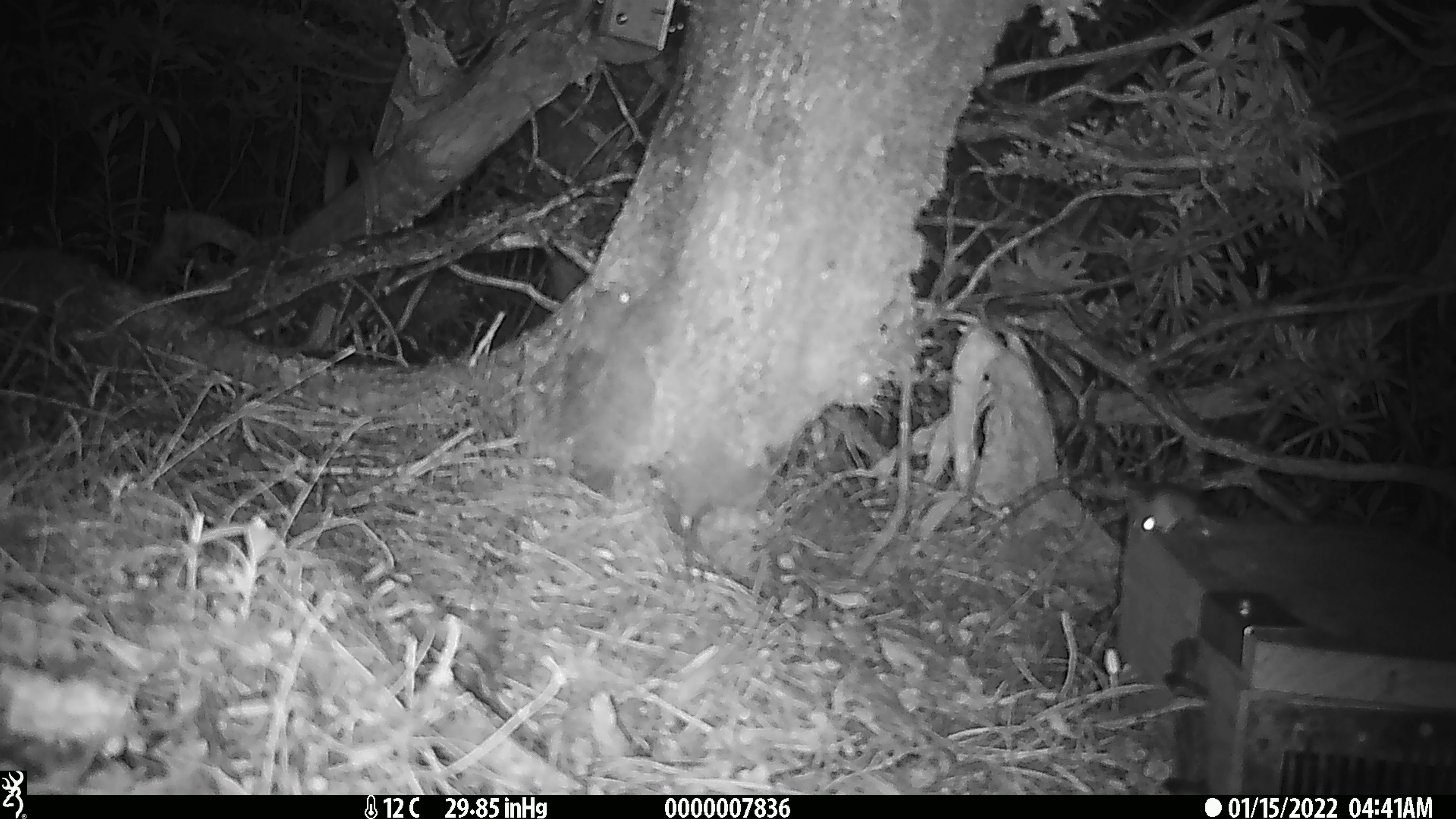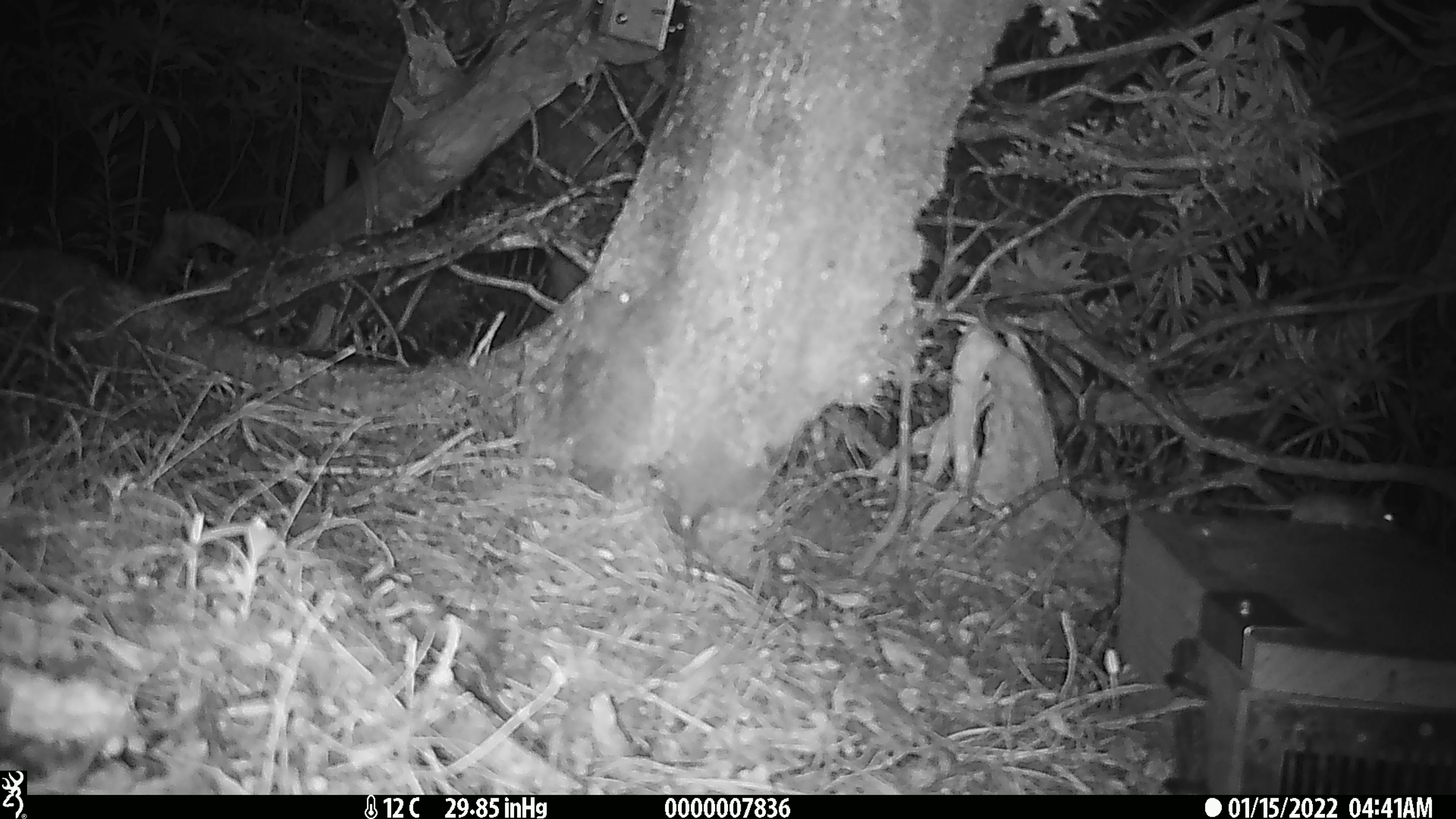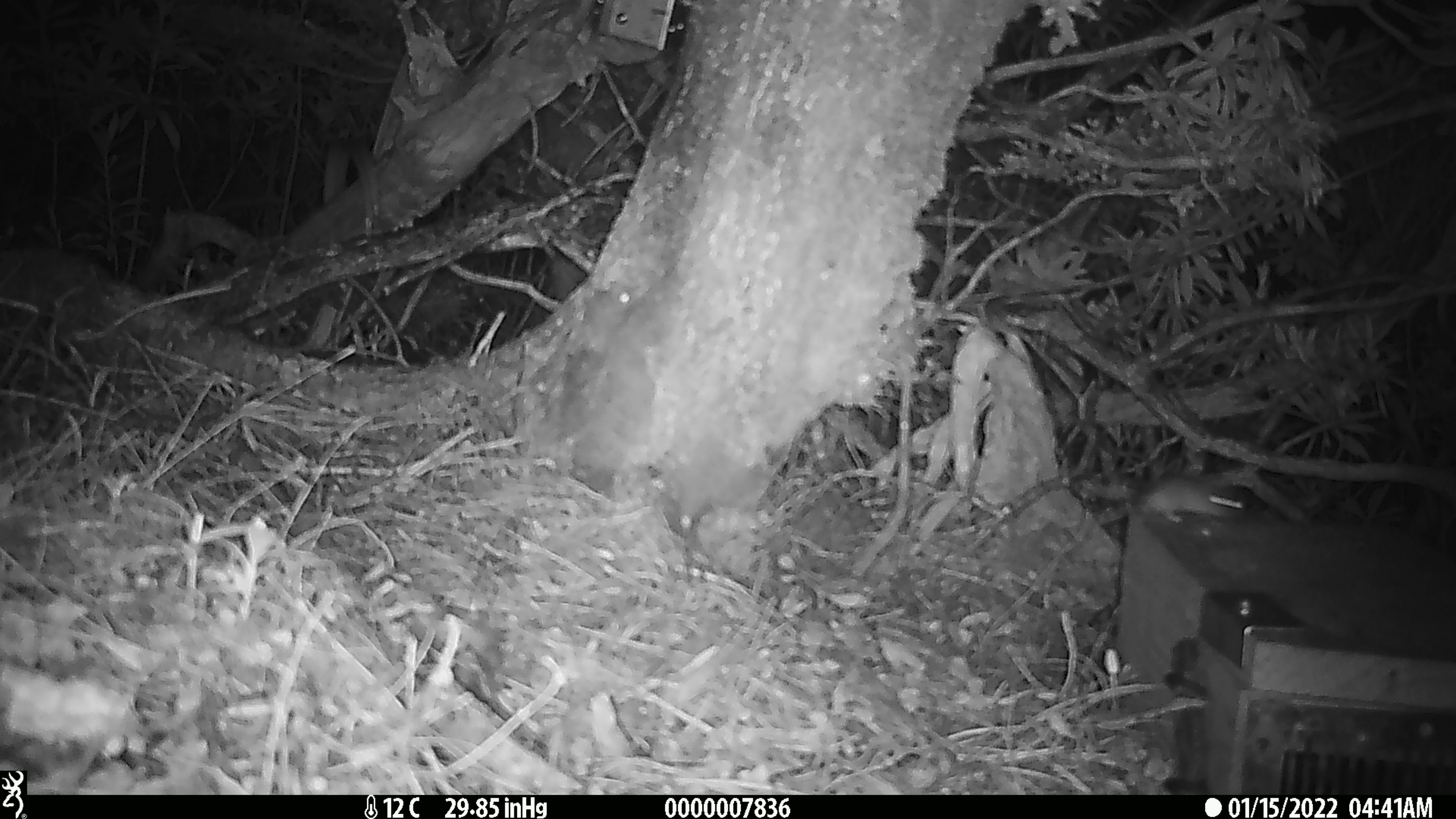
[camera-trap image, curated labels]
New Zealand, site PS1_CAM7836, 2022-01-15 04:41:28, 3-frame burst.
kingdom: Animalia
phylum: Chordata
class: Mammalia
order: Rodentia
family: Muridae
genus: Mus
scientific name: Mus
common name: mouse